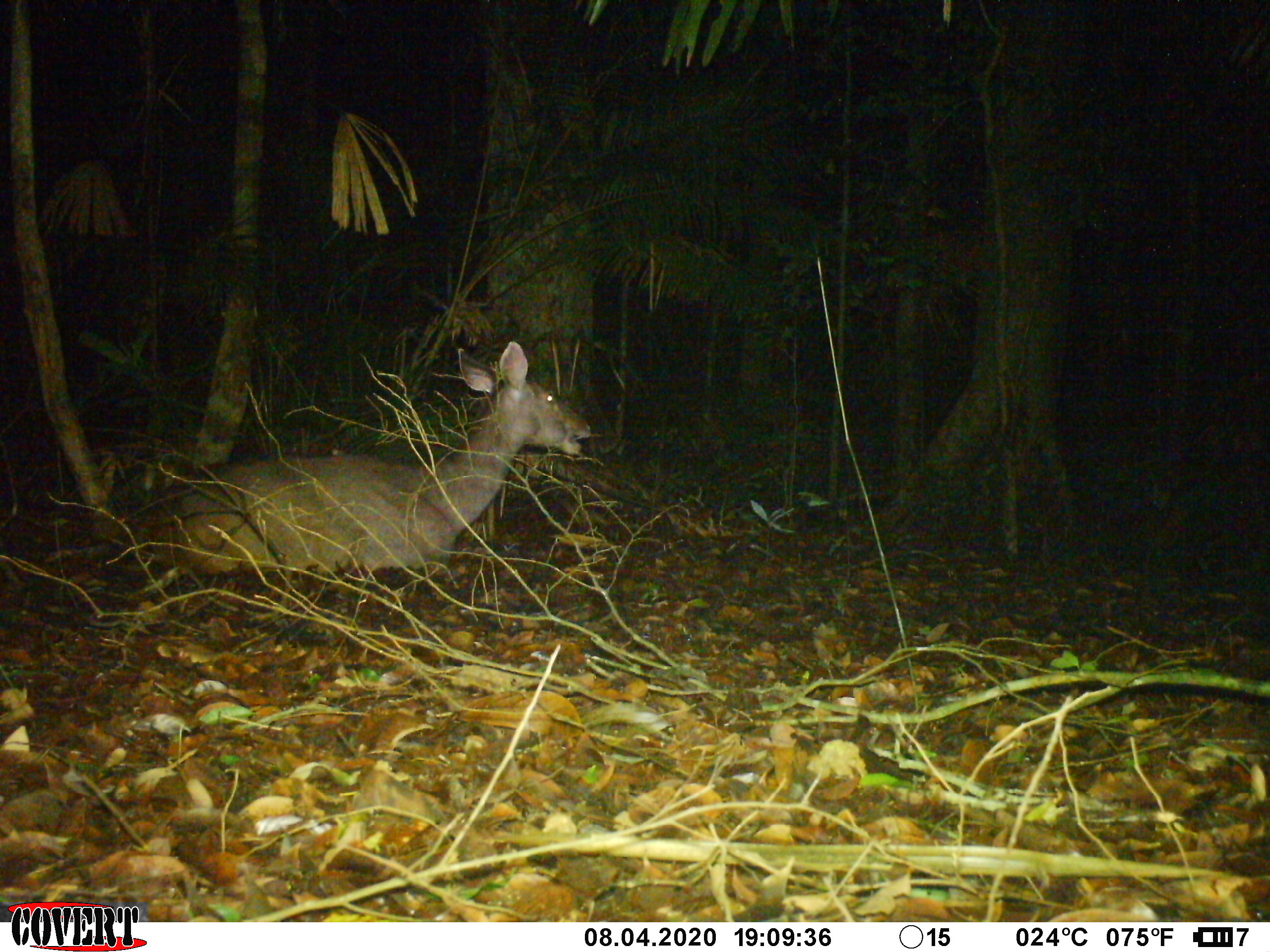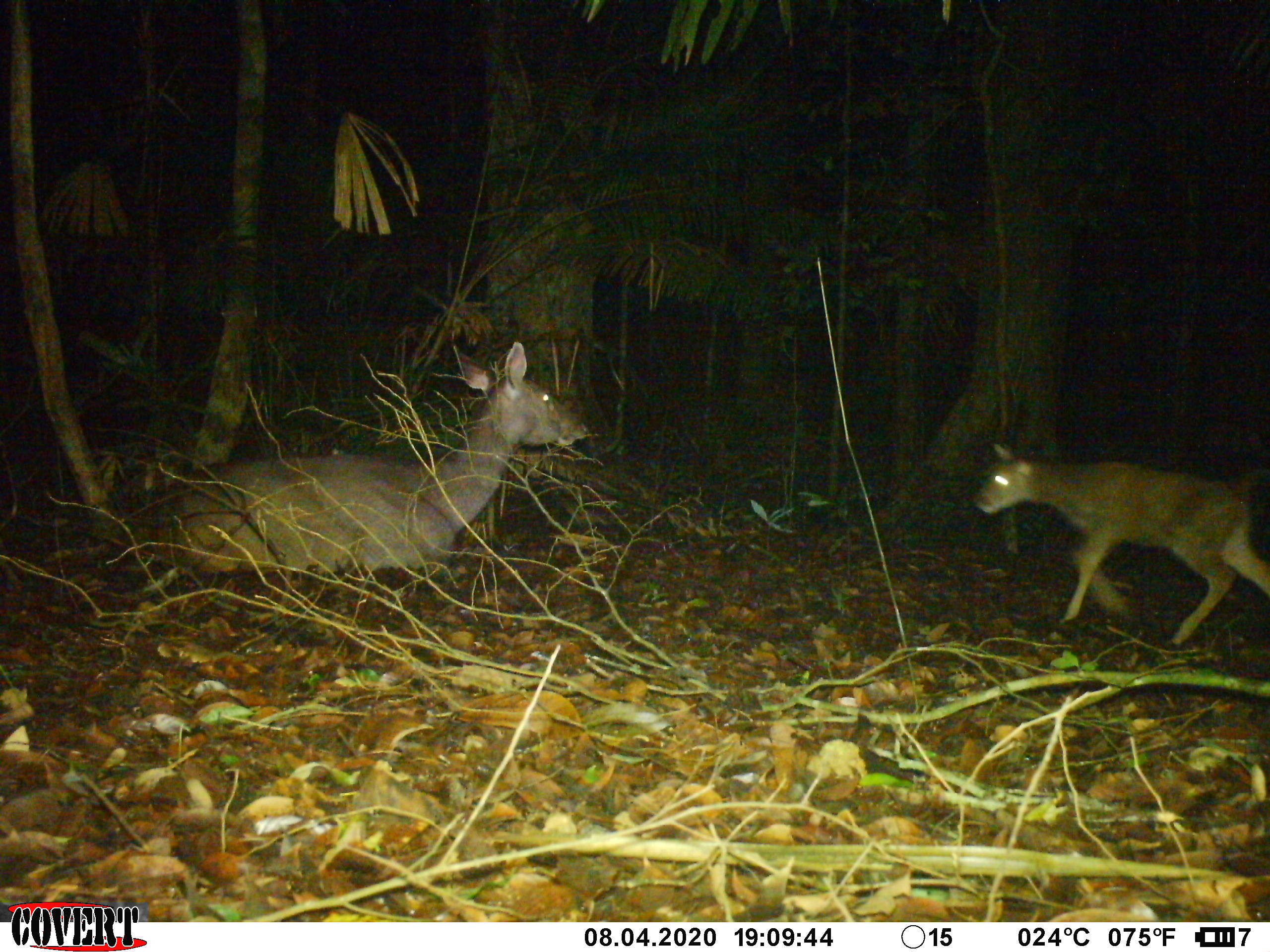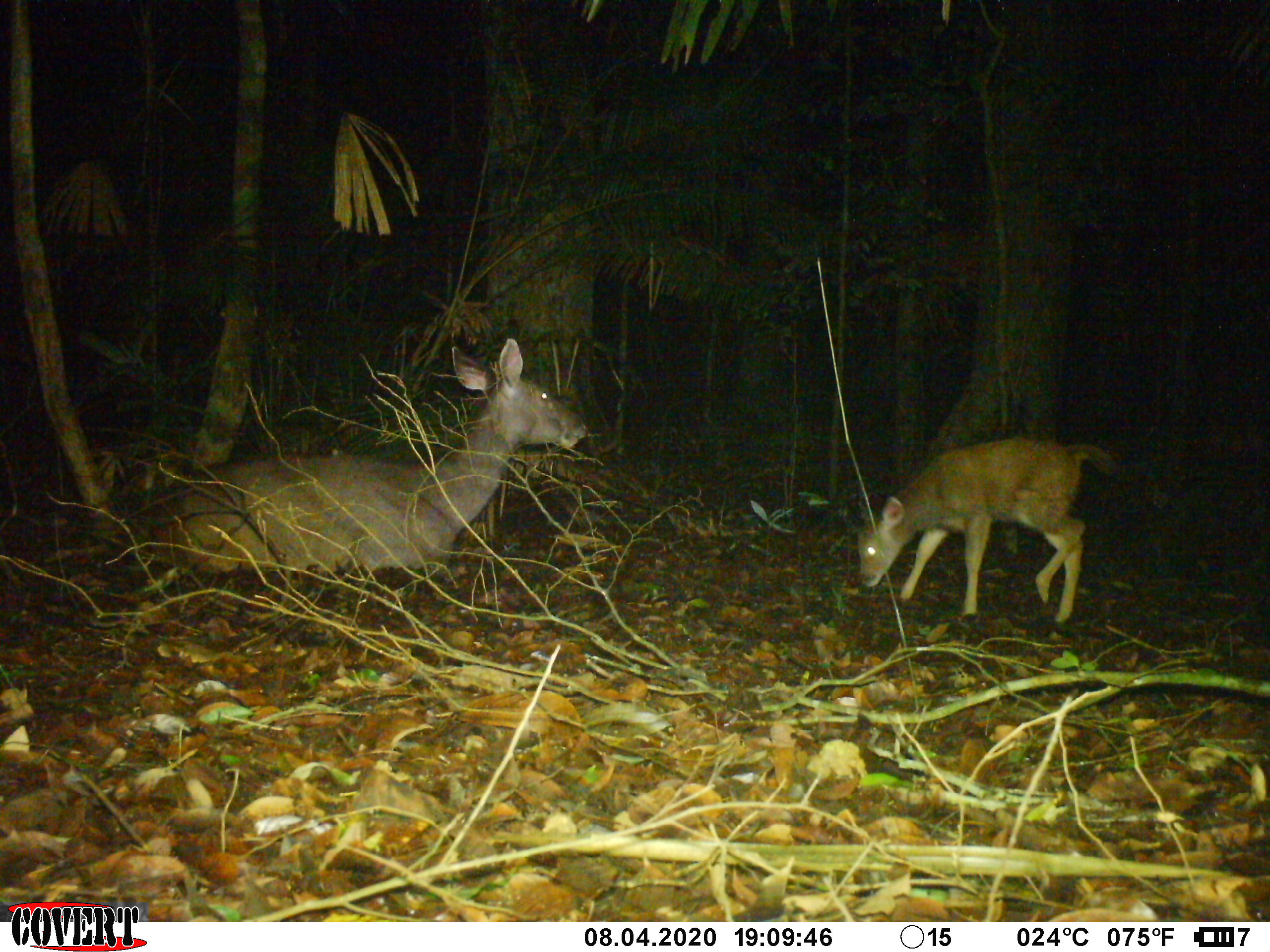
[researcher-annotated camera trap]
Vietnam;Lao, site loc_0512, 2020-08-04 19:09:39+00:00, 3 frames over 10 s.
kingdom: Animalia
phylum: Chordata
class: Mammalia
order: Artiodactyla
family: Cervidae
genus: Rusa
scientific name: Rusa unicolor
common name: sambar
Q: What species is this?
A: Sambar (Rusa unicolor).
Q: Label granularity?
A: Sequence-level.